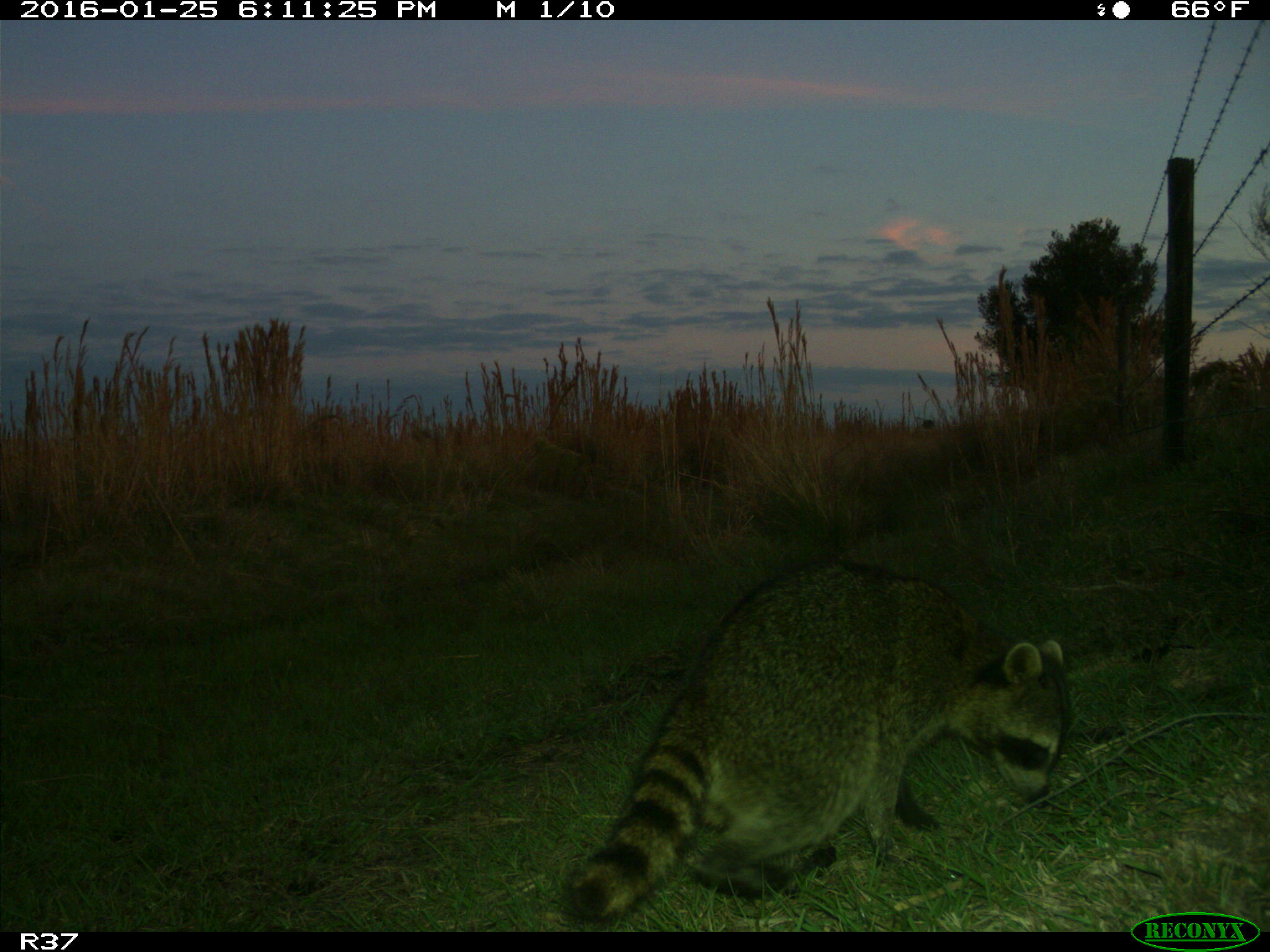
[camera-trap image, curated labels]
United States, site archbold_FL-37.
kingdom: Animalia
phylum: Chordata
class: Mammalia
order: Carnivora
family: Procyonidae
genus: Procyon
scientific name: Procyon lotor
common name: common raccoon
Procyon lotor (common raccoon).